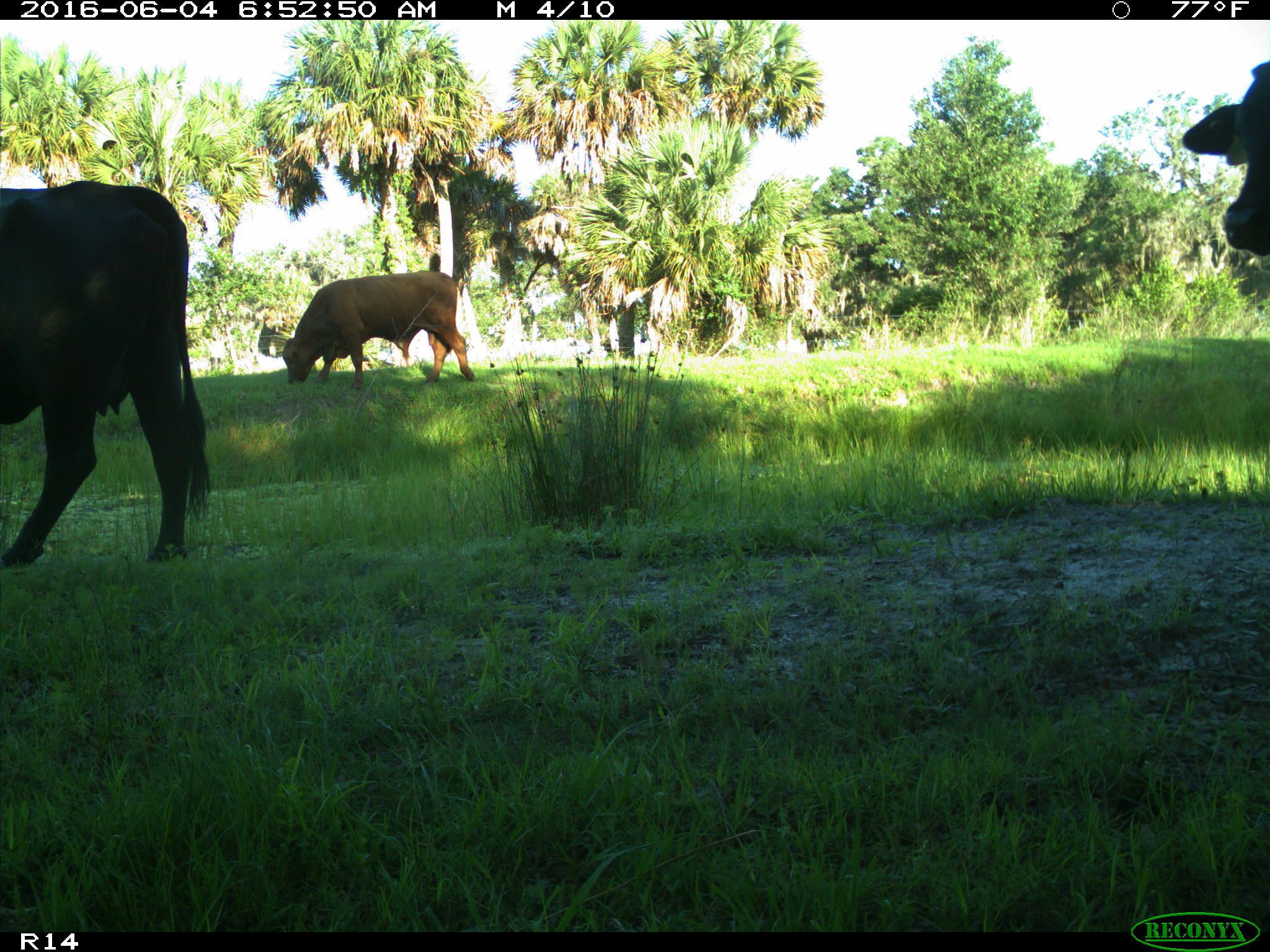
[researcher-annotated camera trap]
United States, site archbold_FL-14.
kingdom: Animalia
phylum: Chordata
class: Mammalia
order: Artiodactyla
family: Bovidae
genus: Bos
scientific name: Bos taurus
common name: domestic cow